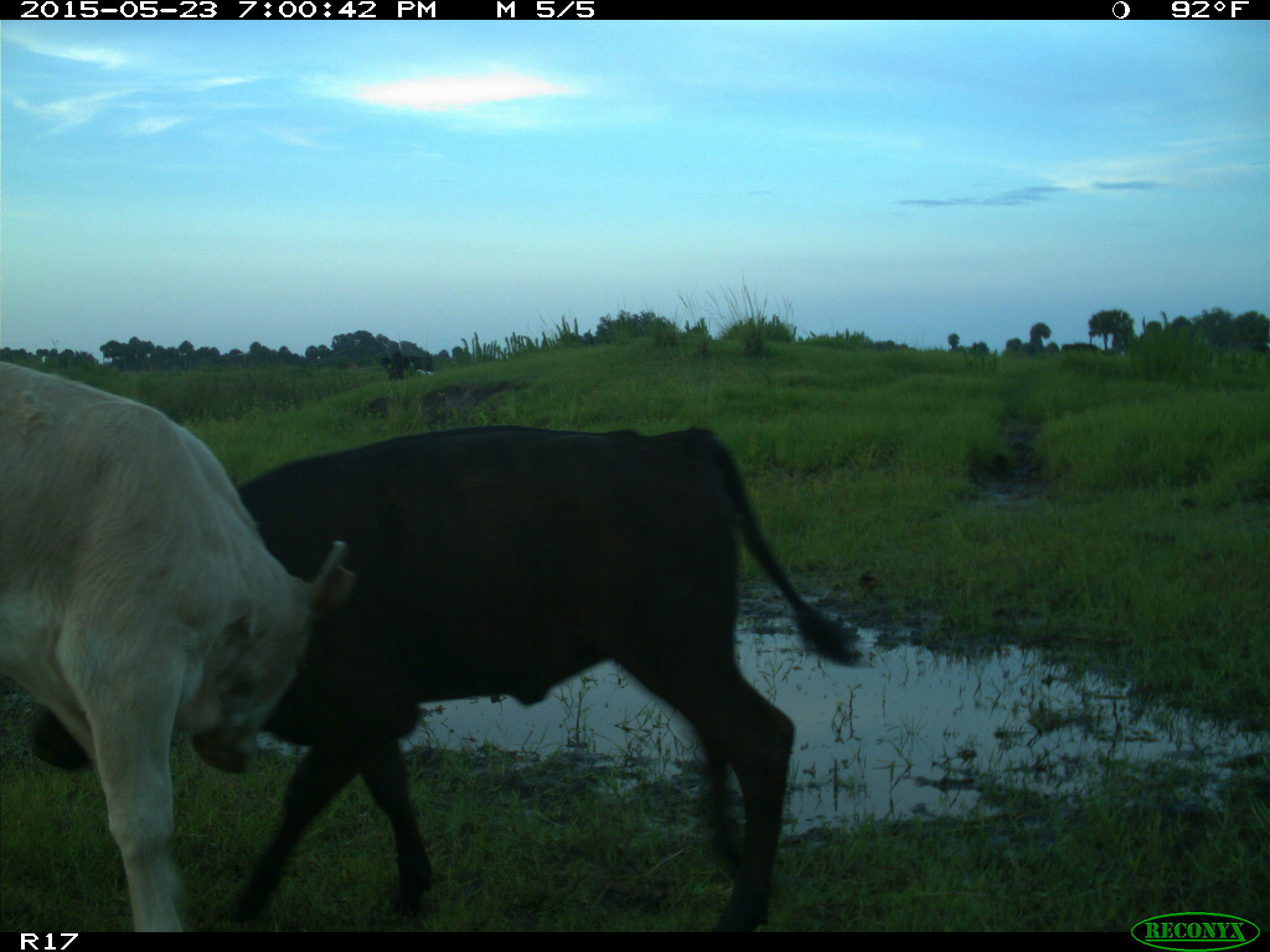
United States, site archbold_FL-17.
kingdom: Animalia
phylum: Chordata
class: Mammalia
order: Artiodactyla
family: Bovidae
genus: Bos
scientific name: Bos taurus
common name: domestic cow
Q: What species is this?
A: Bos taurus (domestic cow).